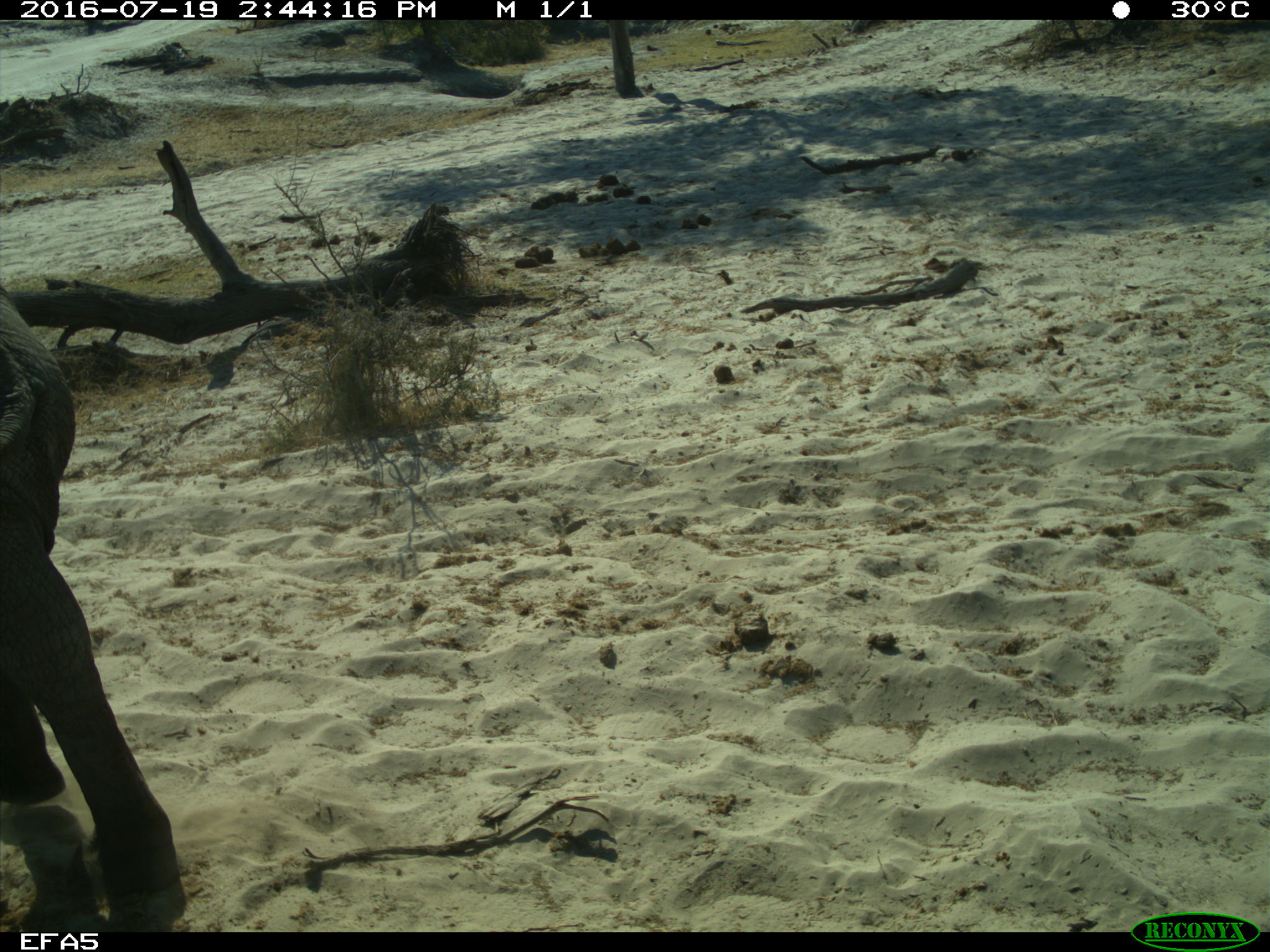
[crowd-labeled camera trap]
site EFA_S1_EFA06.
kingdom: Animalia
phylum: Chordata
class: Mammalia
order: Proboscidea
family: Elephantidae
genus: Loxodonta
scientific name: Loxodonta africana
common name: african bush elephant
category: elephant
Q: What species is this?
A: Elephant (african bush elephant) (Loxodonta africana).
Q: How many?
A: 1.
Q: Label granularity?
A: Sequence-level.